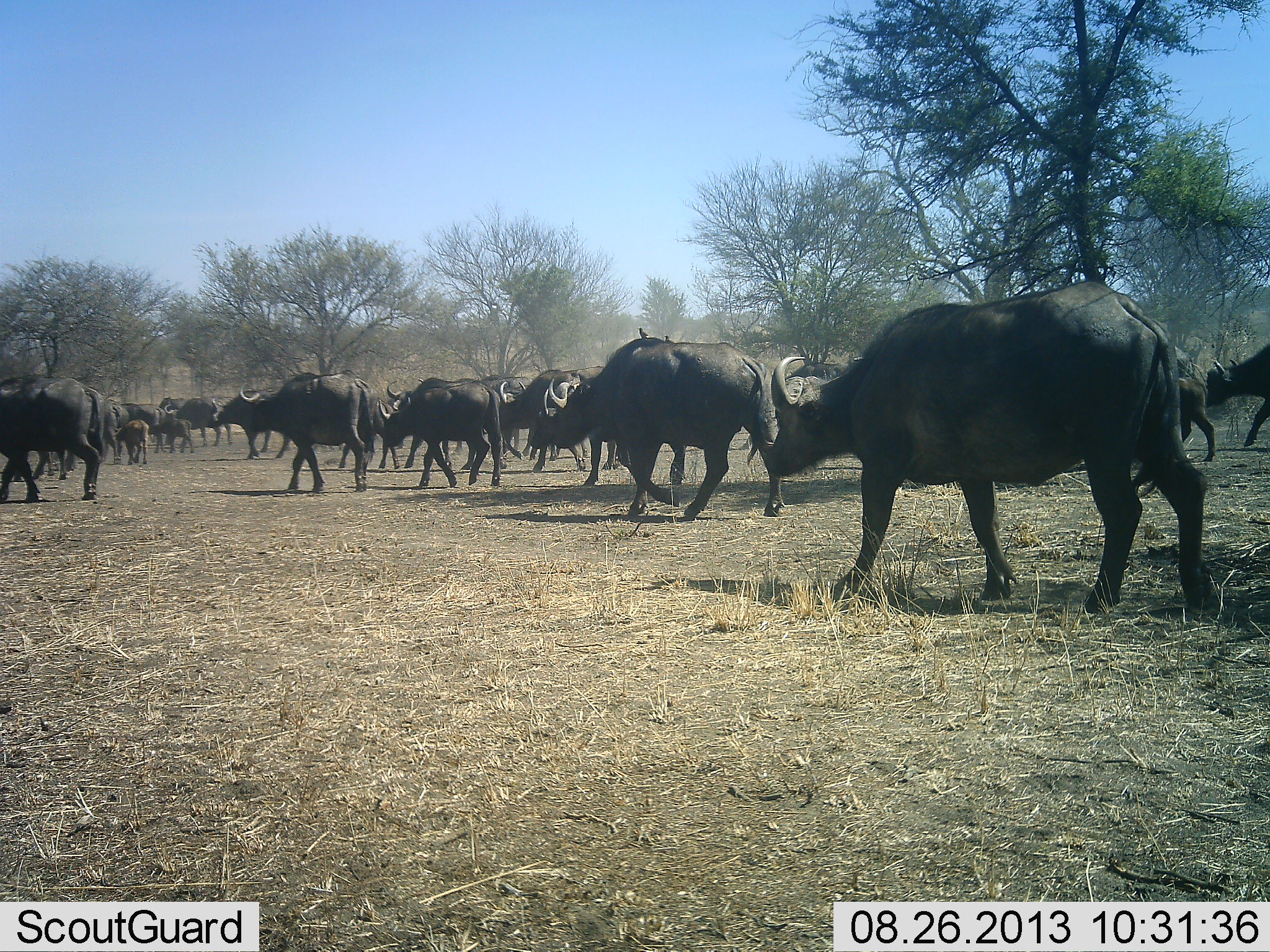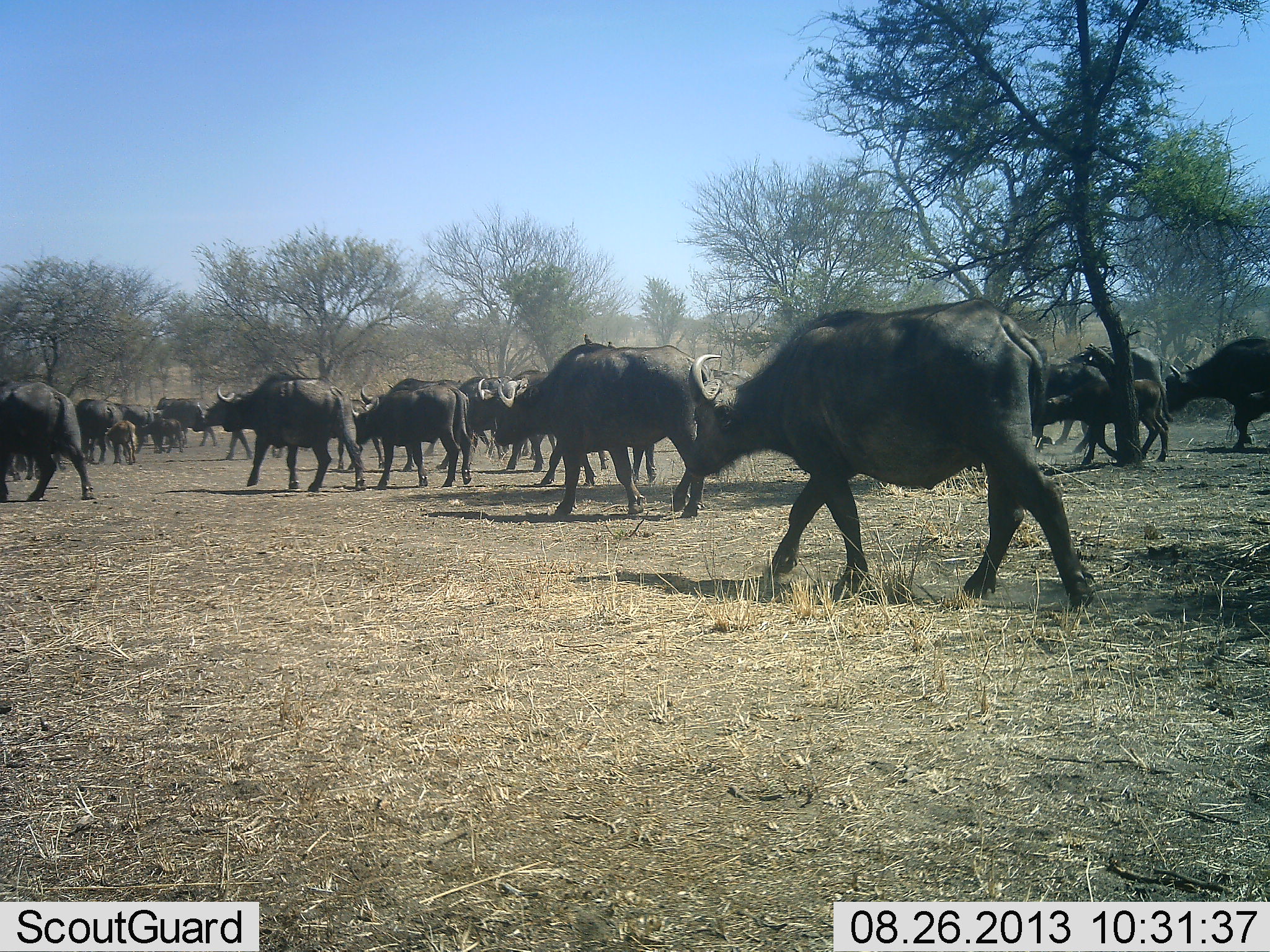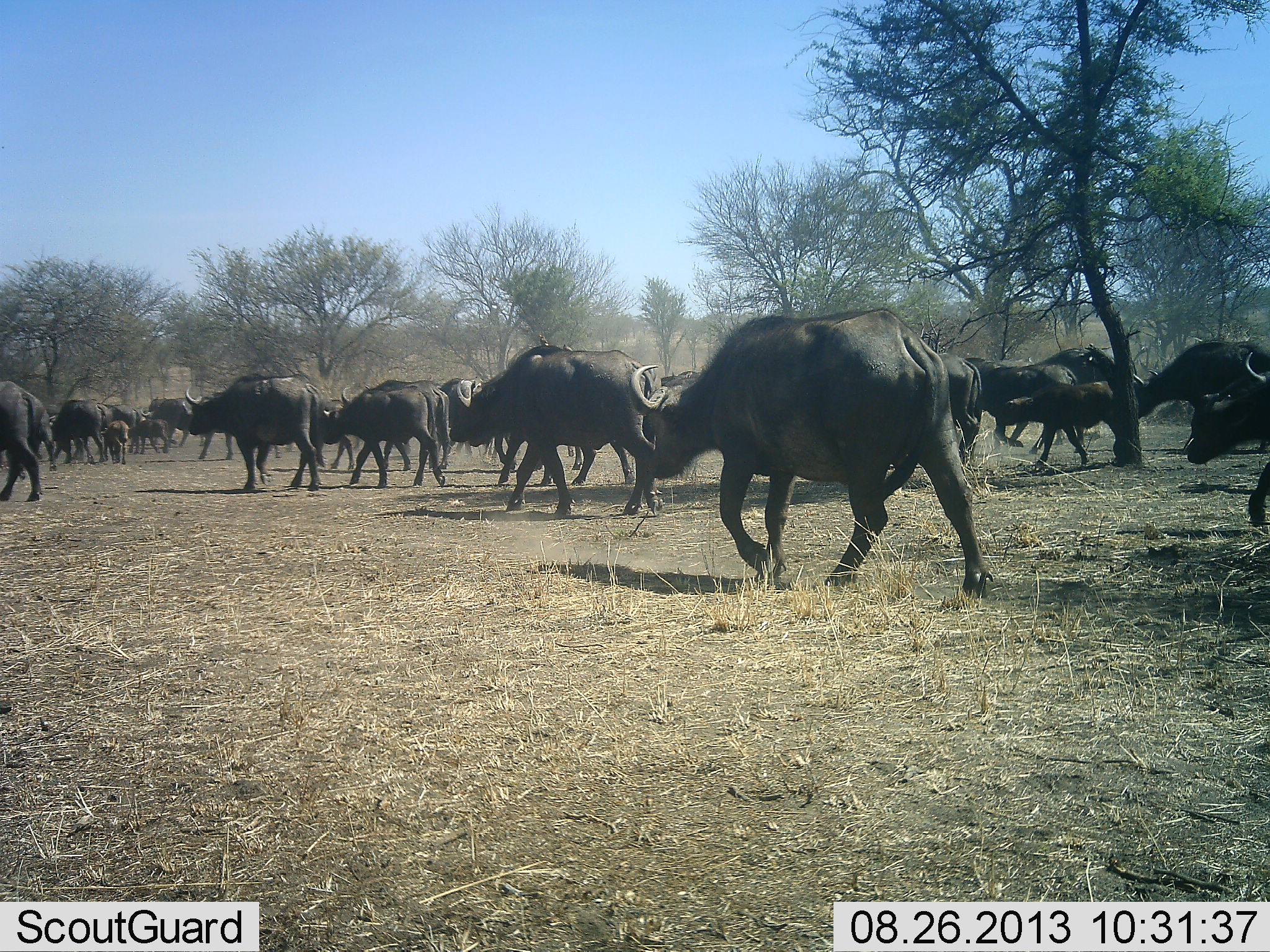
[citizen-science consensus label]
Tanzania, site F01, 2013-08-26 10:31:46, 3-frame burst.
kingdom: Animalia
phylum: Chordata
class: Mammalia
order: Artiodactyla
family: Bovidae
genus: Syncerus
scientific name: Syncerus caffer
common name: cape buffalo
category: buffalo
Buffalo (cape buffalo) (Syncerus caffer), count 11-50. Behavior (volunteer vote fractions): standing 0%, resting 0%, moving 100%, interacting 4%. Young present (vote fraction): 44%. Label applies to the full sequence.